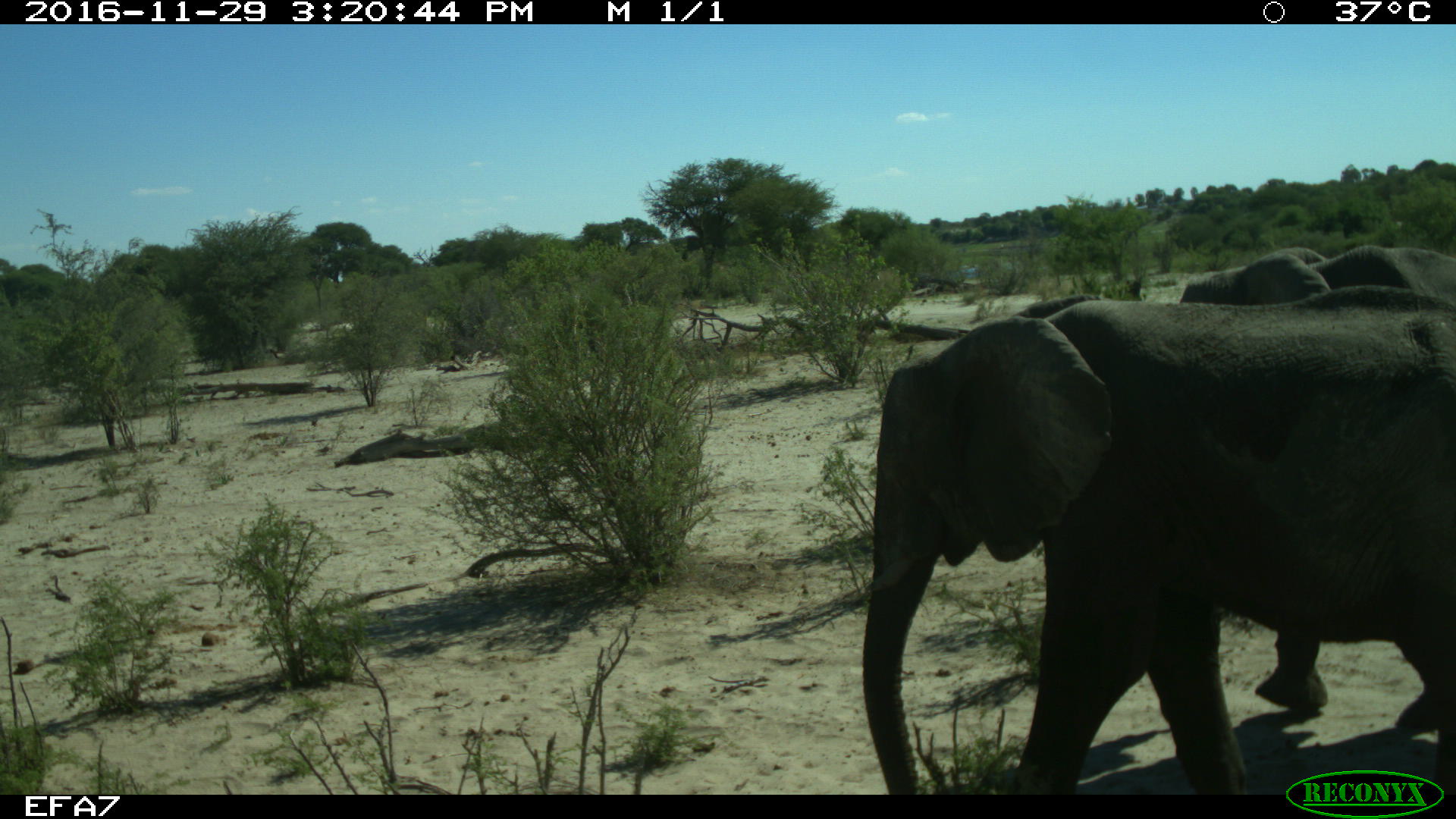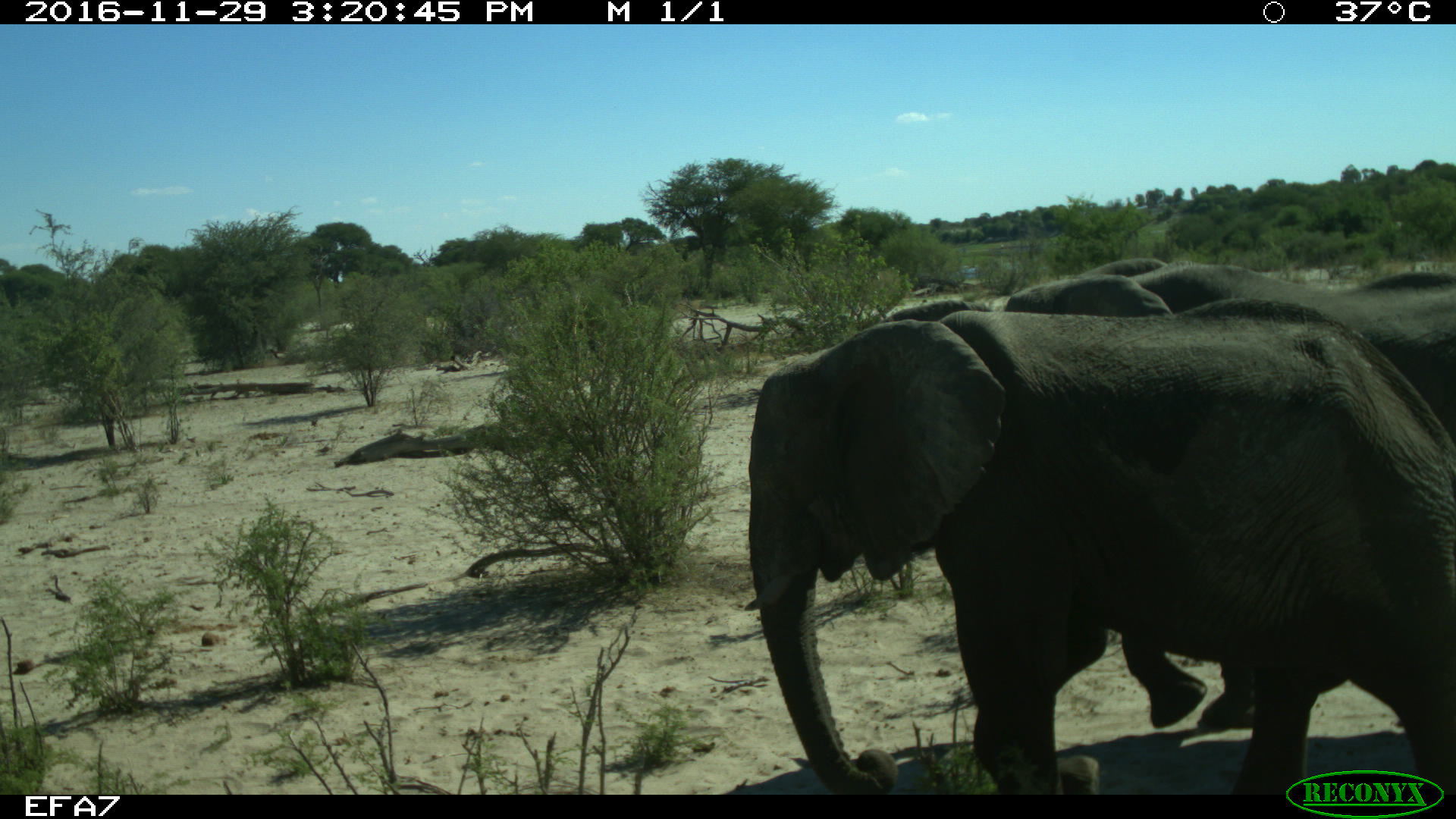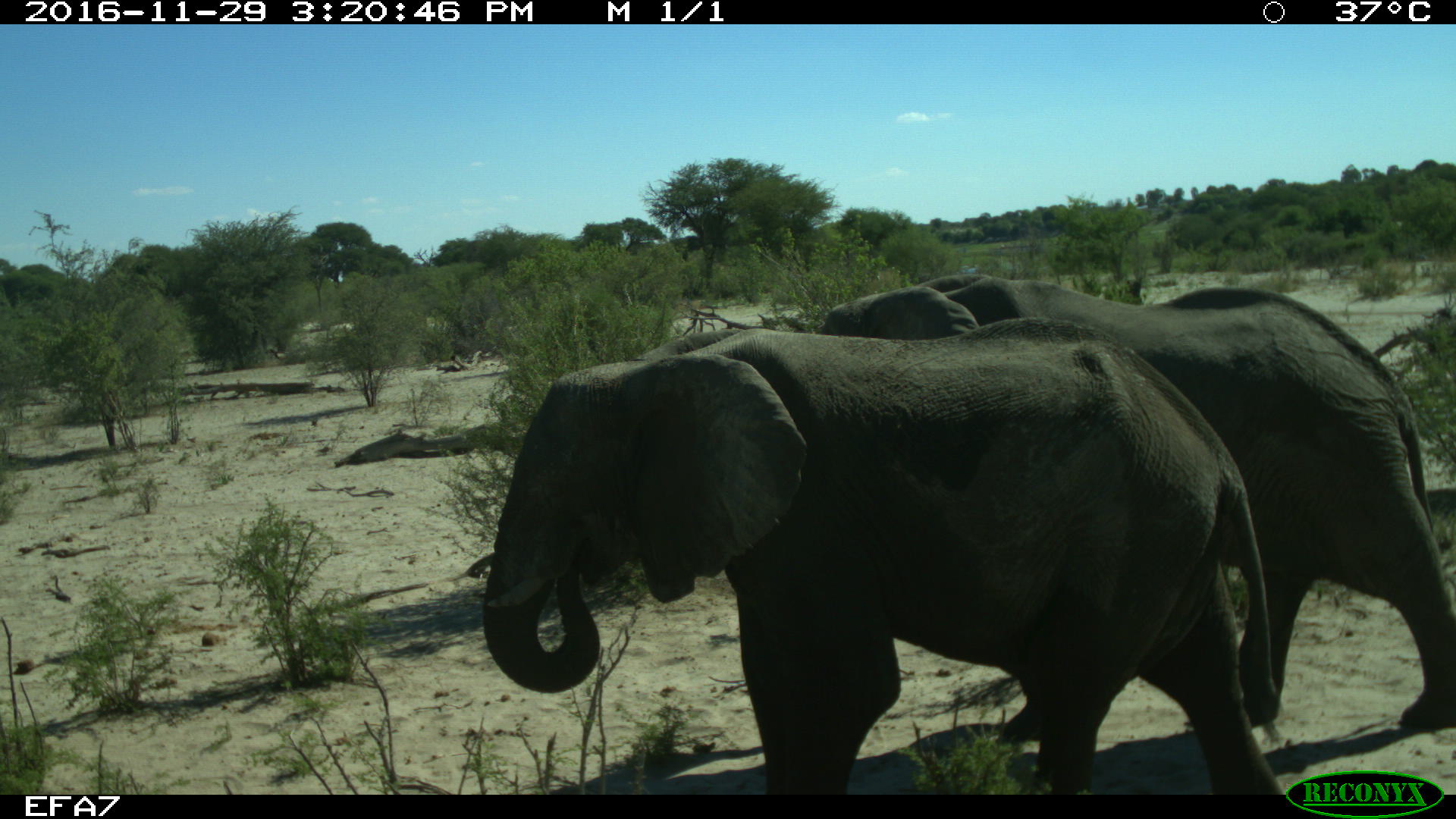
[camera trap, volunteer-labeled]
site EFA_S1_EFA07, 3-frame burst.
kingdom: Animalia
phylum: Chordata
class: Mammalia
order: Proboscidea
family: Elephantidae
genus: Loxodonta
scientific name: Loxodonta africana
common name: african bush elephant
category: elephant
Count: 2.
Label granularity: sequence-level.